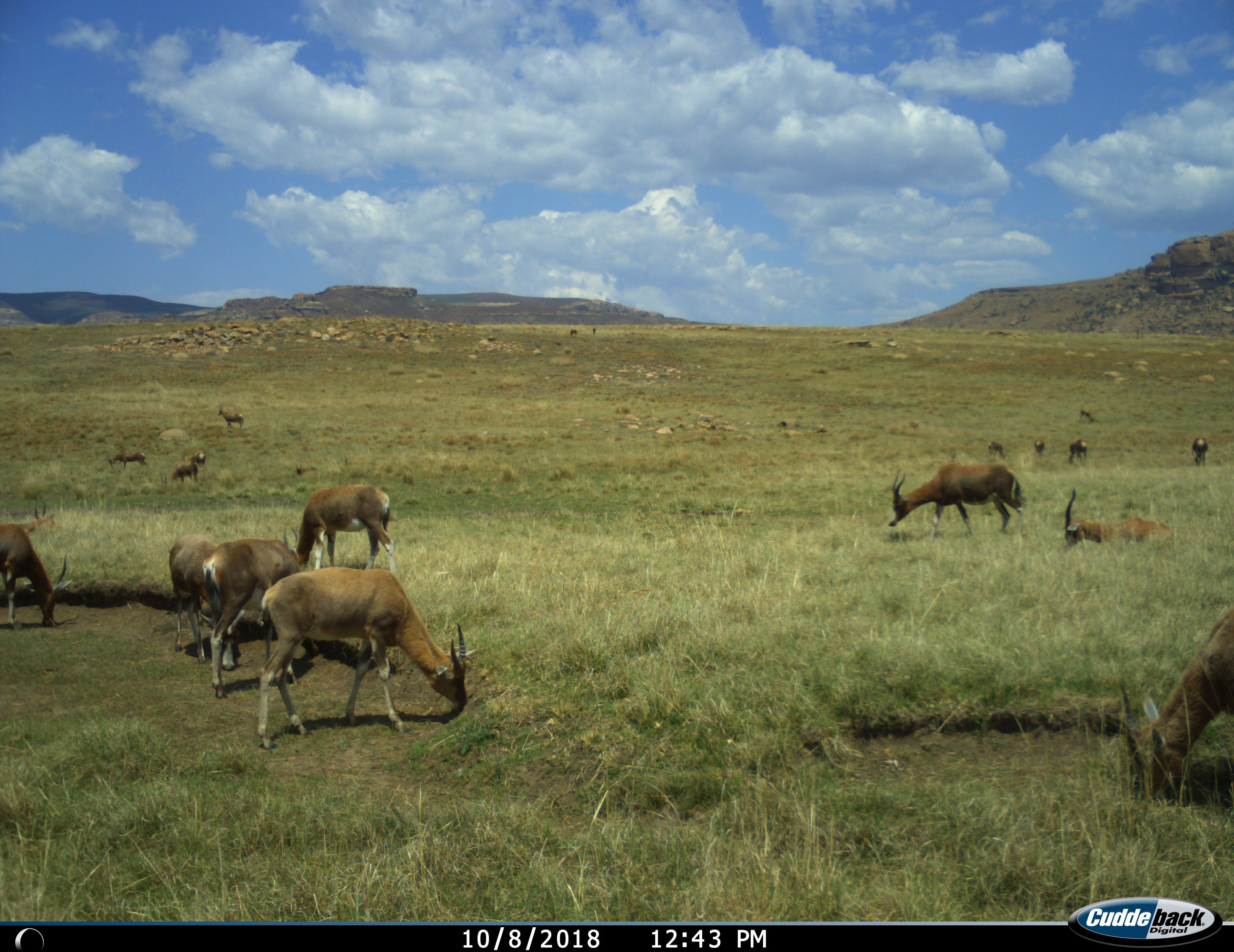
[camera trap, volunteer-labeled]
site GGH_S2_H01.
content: unidentified animal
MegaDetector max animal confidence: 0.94